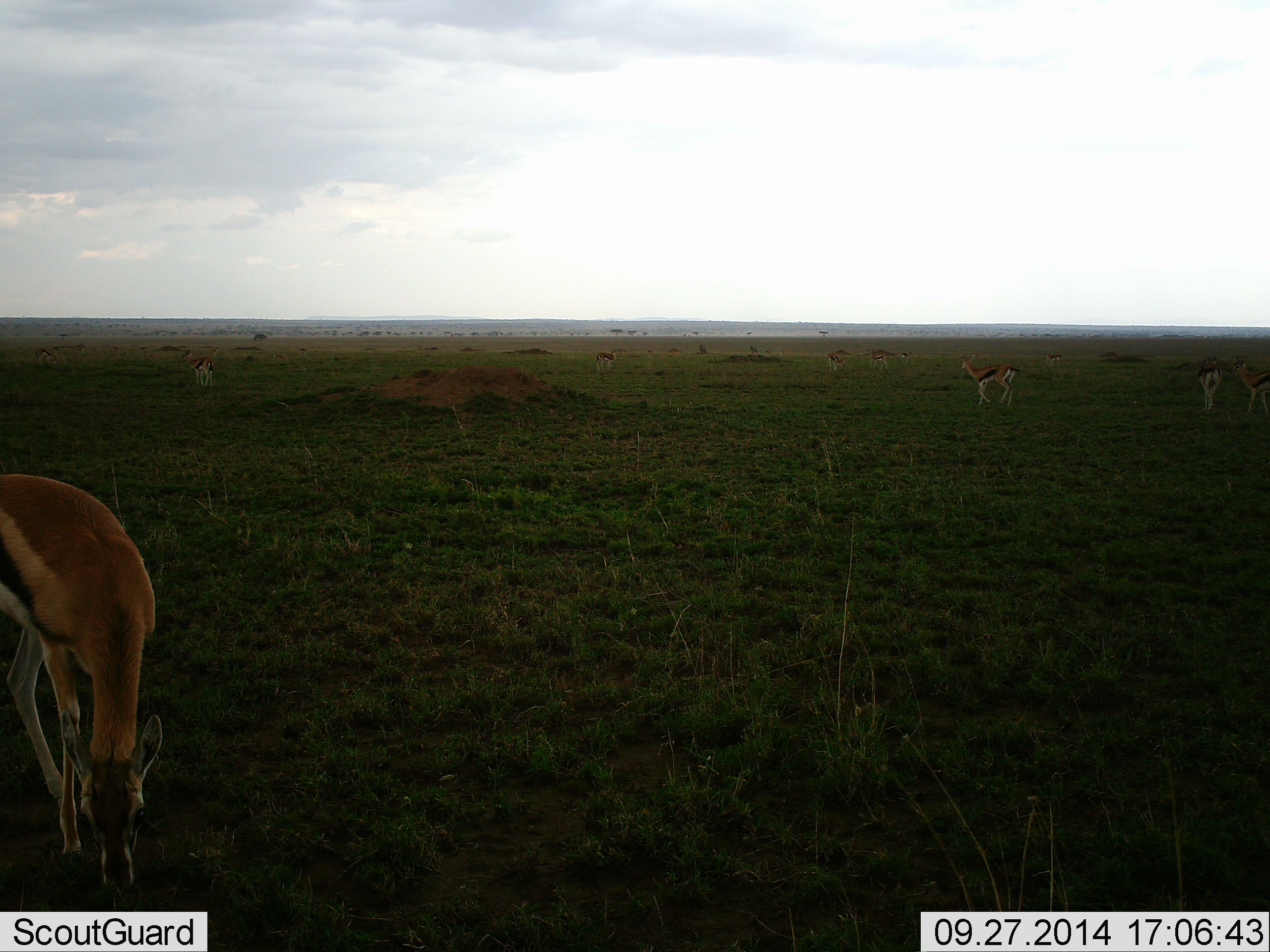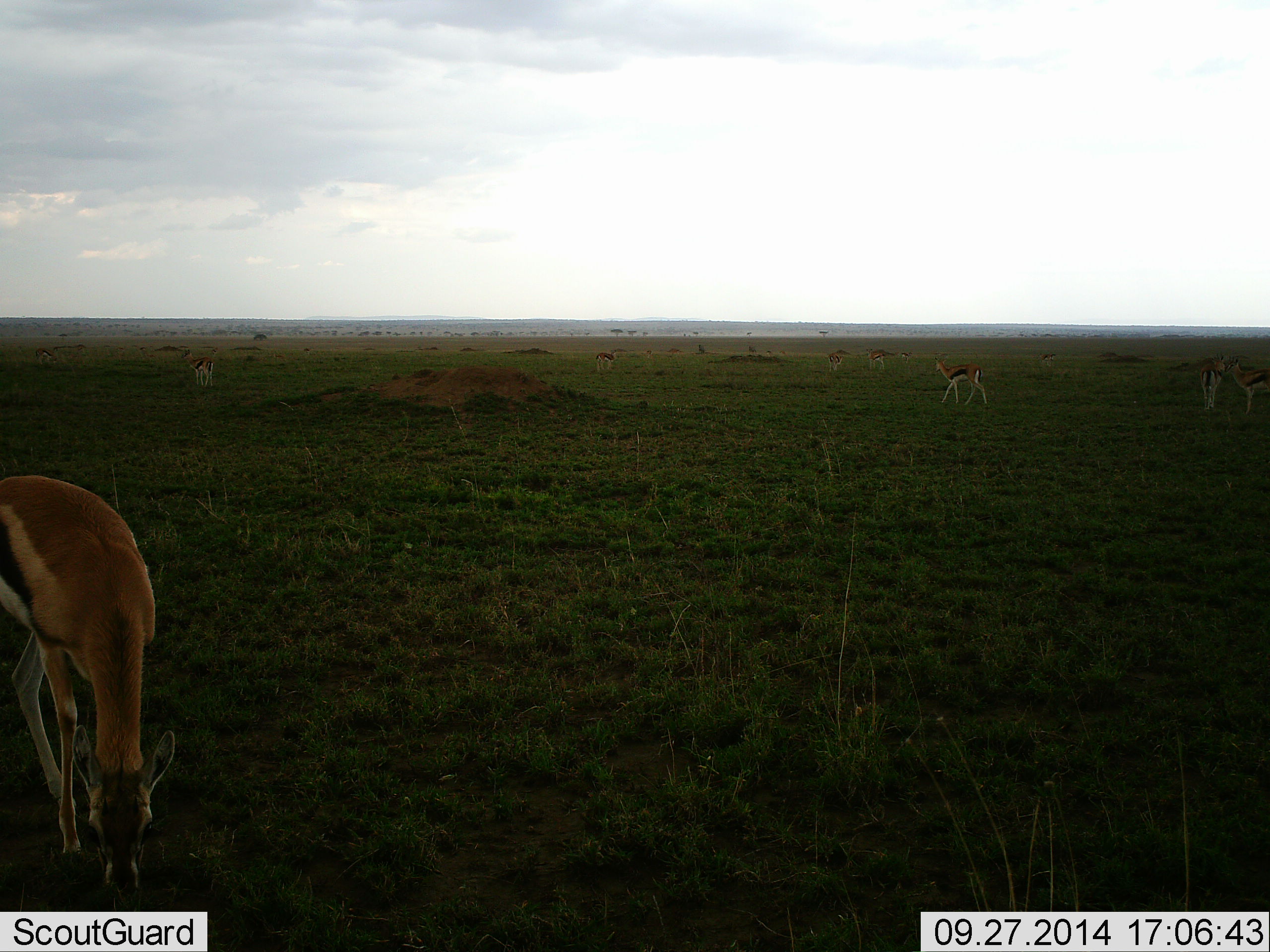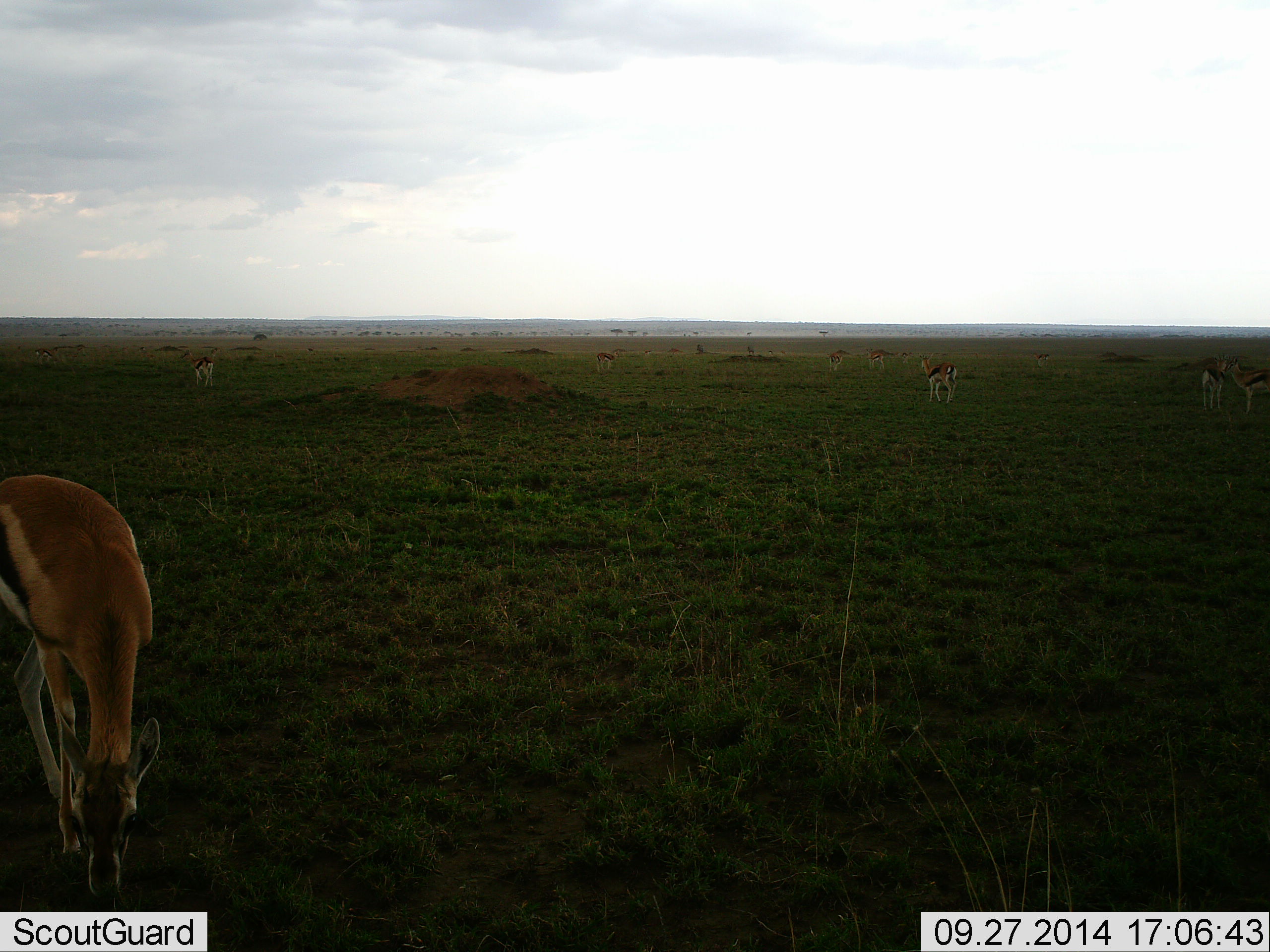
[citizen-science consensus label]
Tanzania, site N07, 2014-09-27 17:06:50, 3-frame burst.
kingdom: Animalia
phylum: Chordata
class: Mammalia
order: Artiodactyla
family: Bovidae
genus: Eudorcas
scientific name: Eudorcas thomsonii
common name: thomson's gazelle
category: gazellethomsons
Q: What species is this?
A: Gazellethomsons (thomson's gazelle) (Eudorcas thomsonii).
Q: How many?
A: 9.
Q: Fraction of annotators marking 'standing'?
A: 70%.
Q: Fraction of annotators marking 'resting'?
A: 0%.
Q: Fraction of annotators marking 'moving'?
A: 80%.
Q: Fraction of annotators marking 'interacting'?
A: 10%.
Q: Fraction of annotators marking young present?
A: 0%.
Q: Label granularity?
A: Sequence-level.